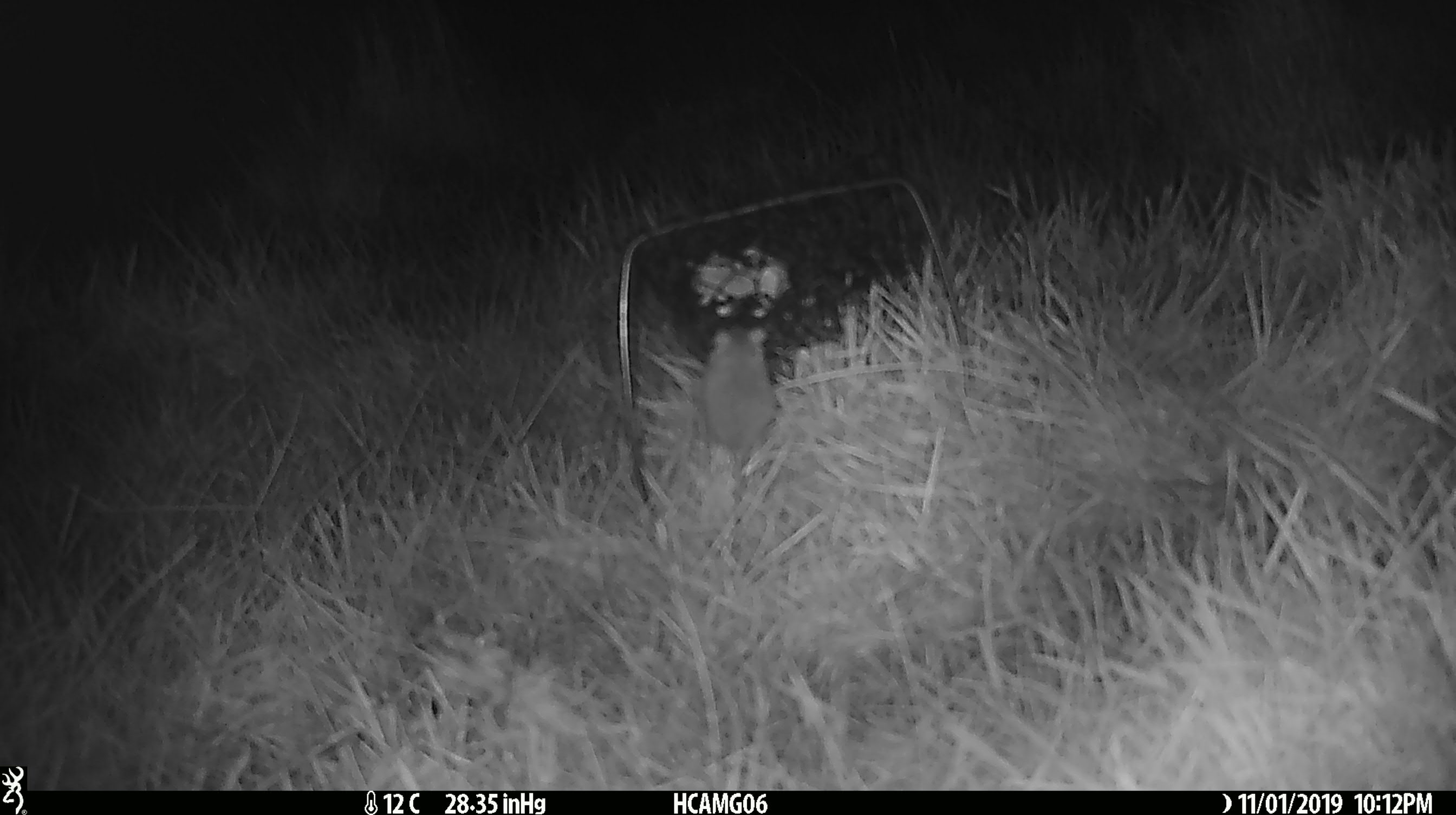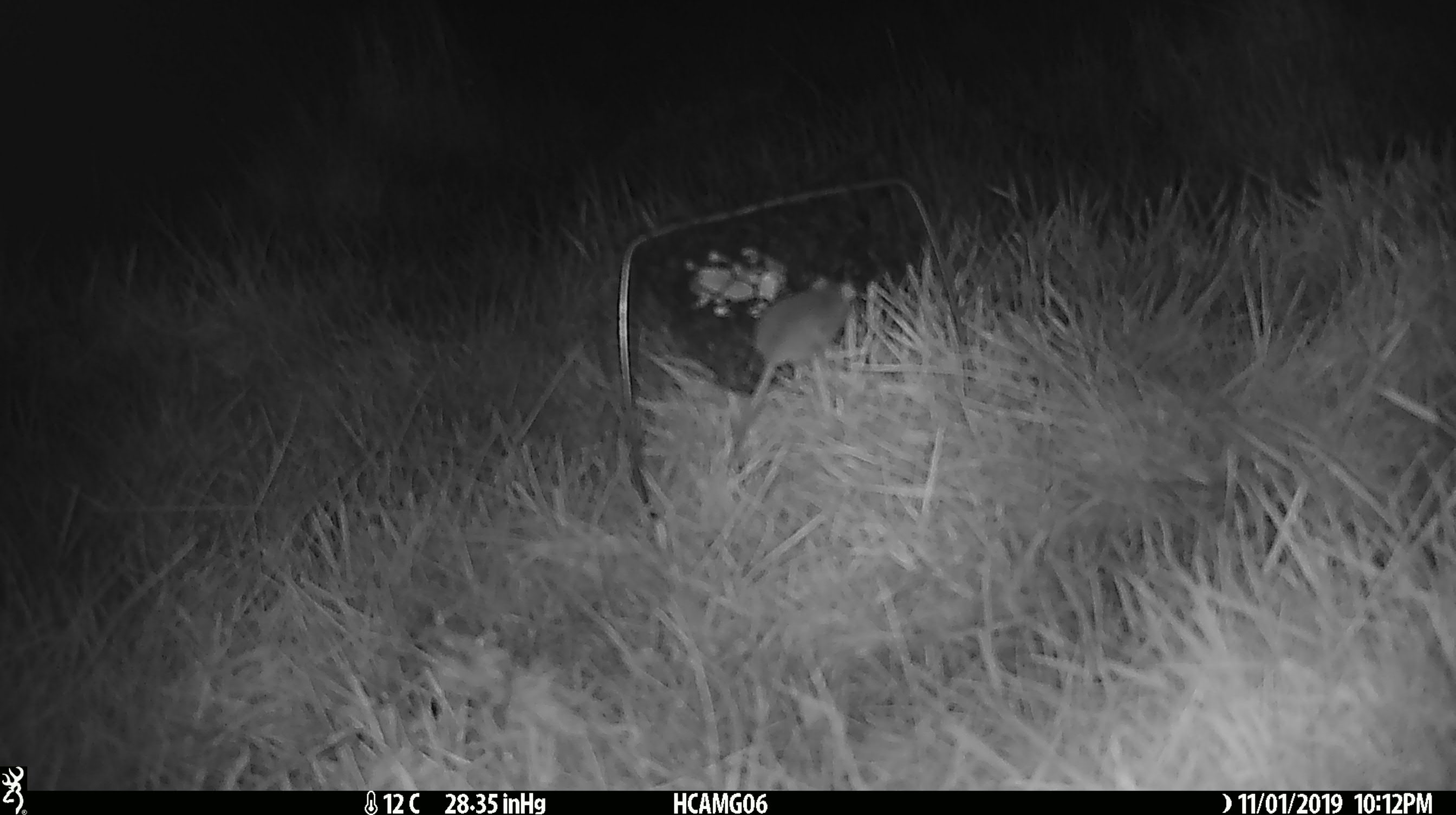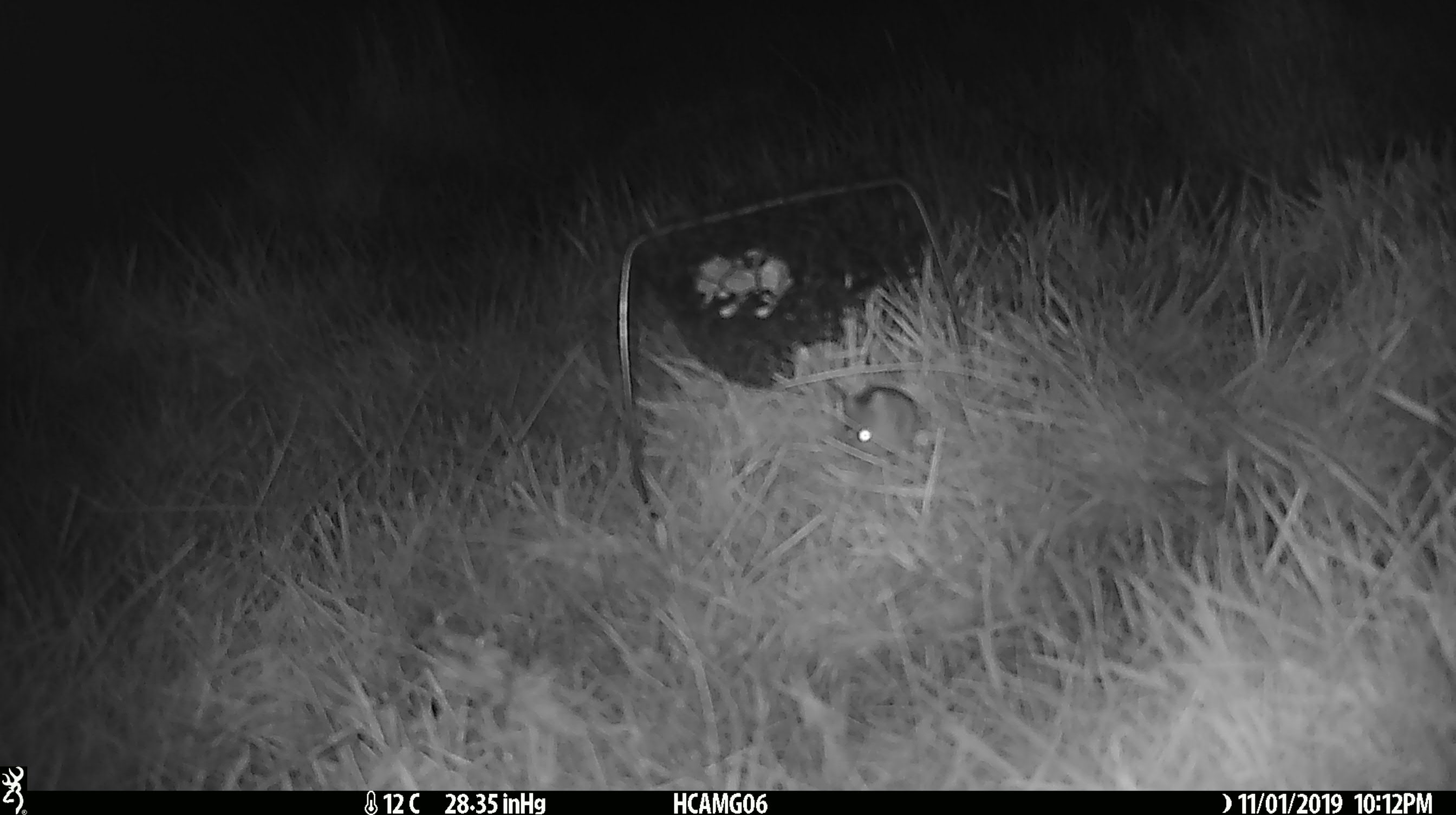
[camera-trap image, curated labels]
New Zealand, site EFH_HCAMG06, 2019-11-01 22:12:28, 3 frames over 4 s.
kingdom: Animalia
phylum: Chordata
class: Mammalia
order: Rodentia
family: Muridae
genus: Mus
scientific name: Mus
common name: mouse